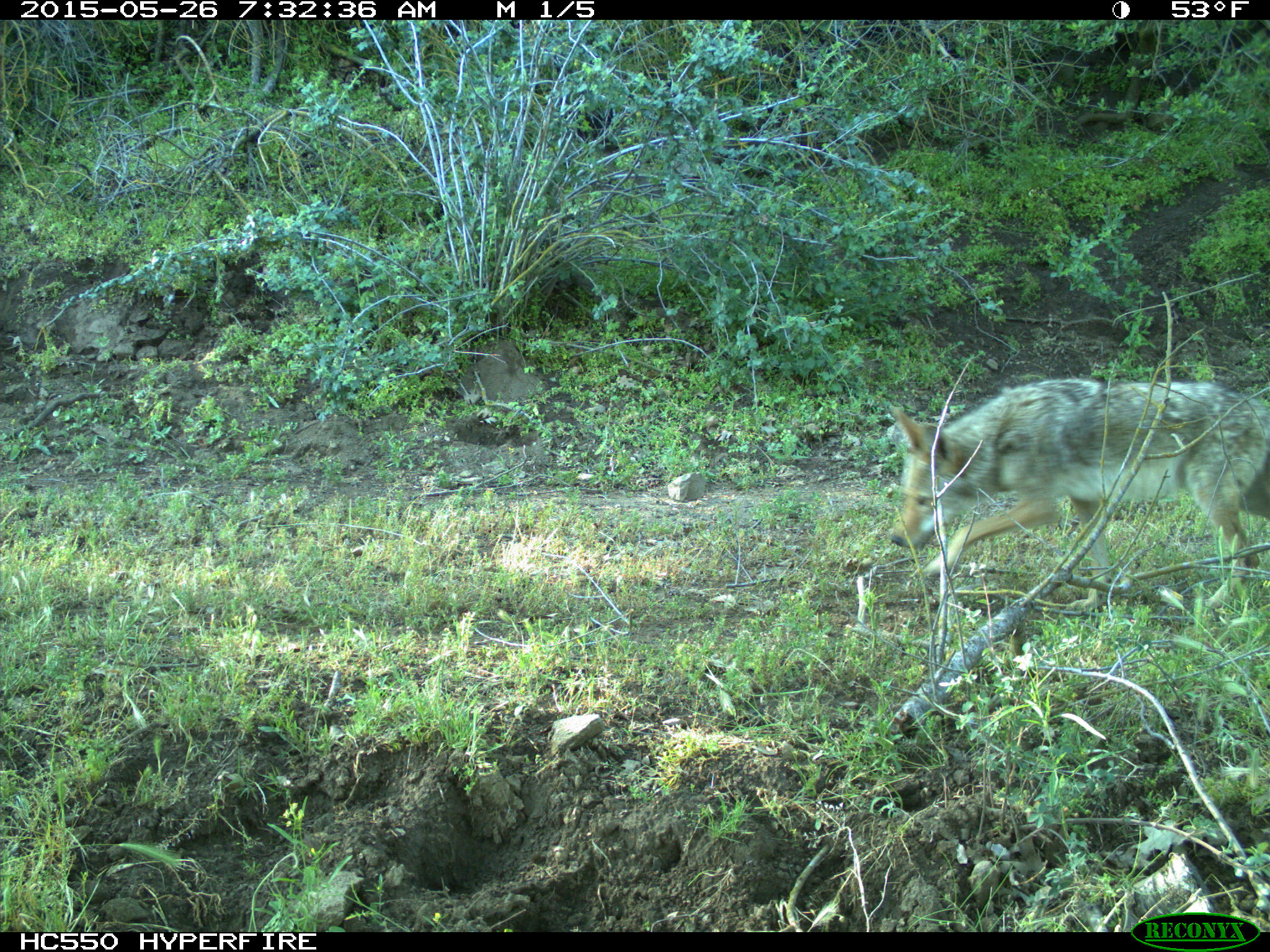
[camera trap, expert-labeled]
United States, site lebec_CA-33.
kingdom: Animalia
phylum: Chordata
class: Mammalia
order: Carnivora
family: Canidae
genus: Canis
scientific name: Canis latrans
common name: coyote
Canis latrans (coyote).